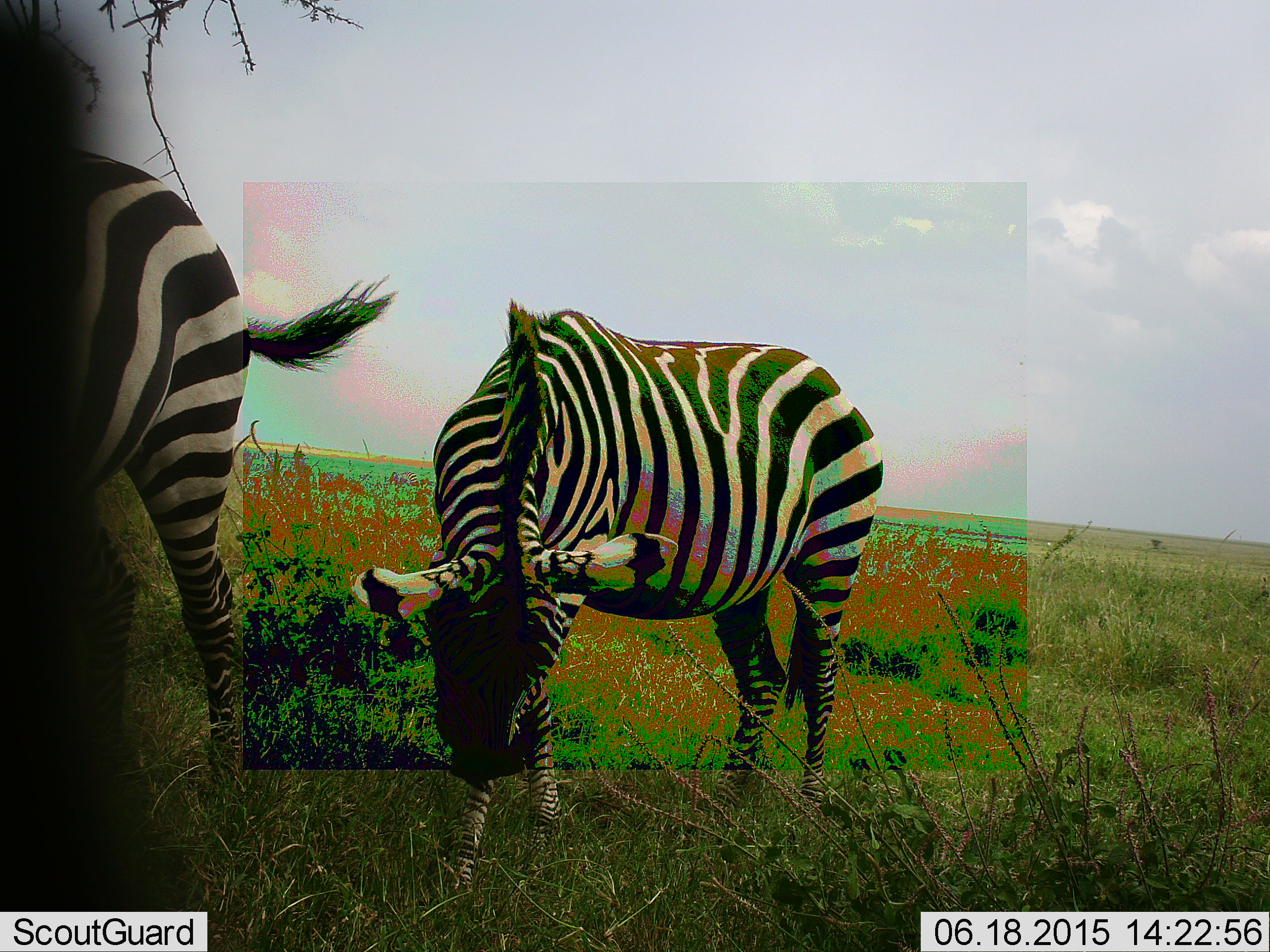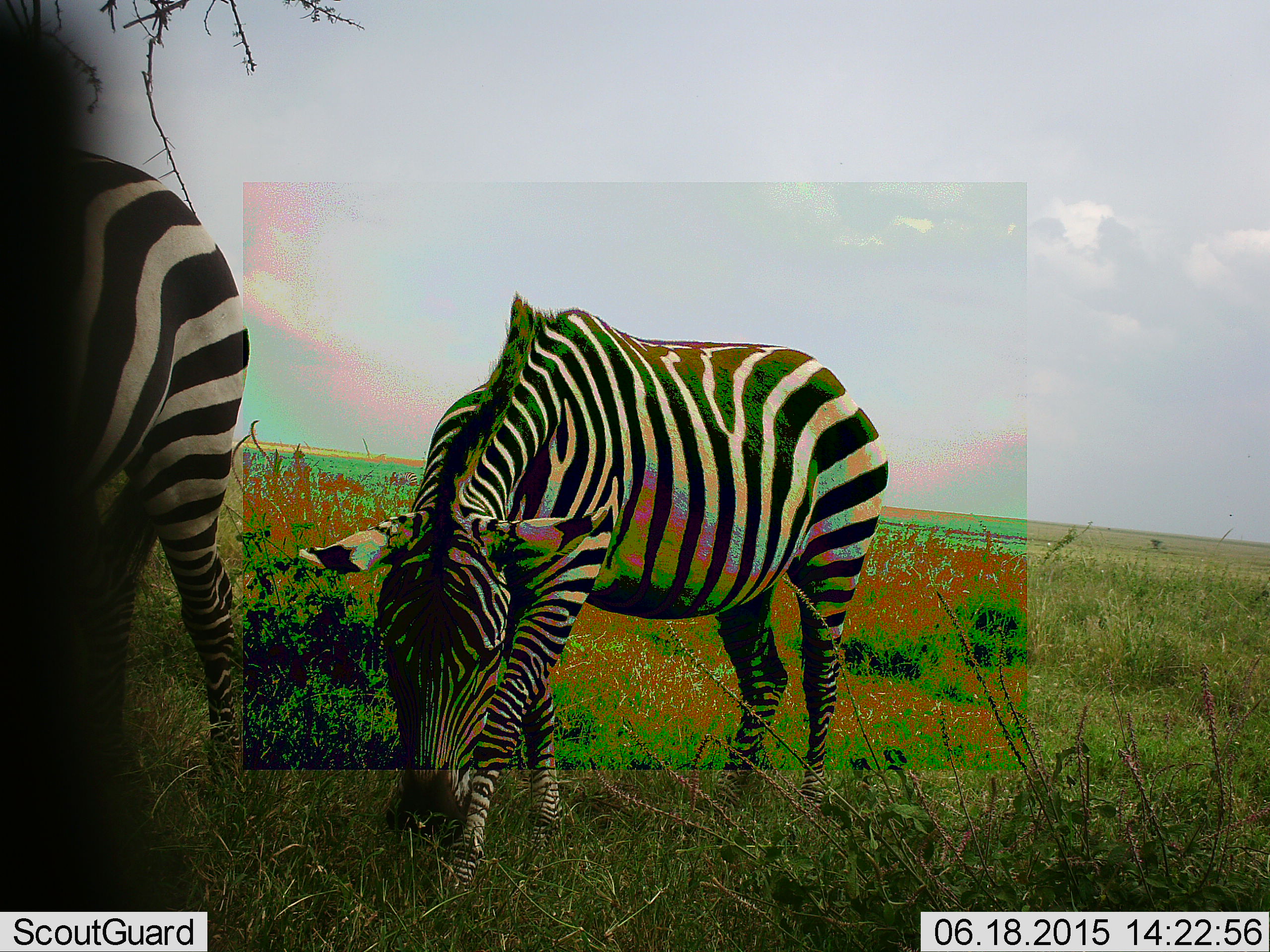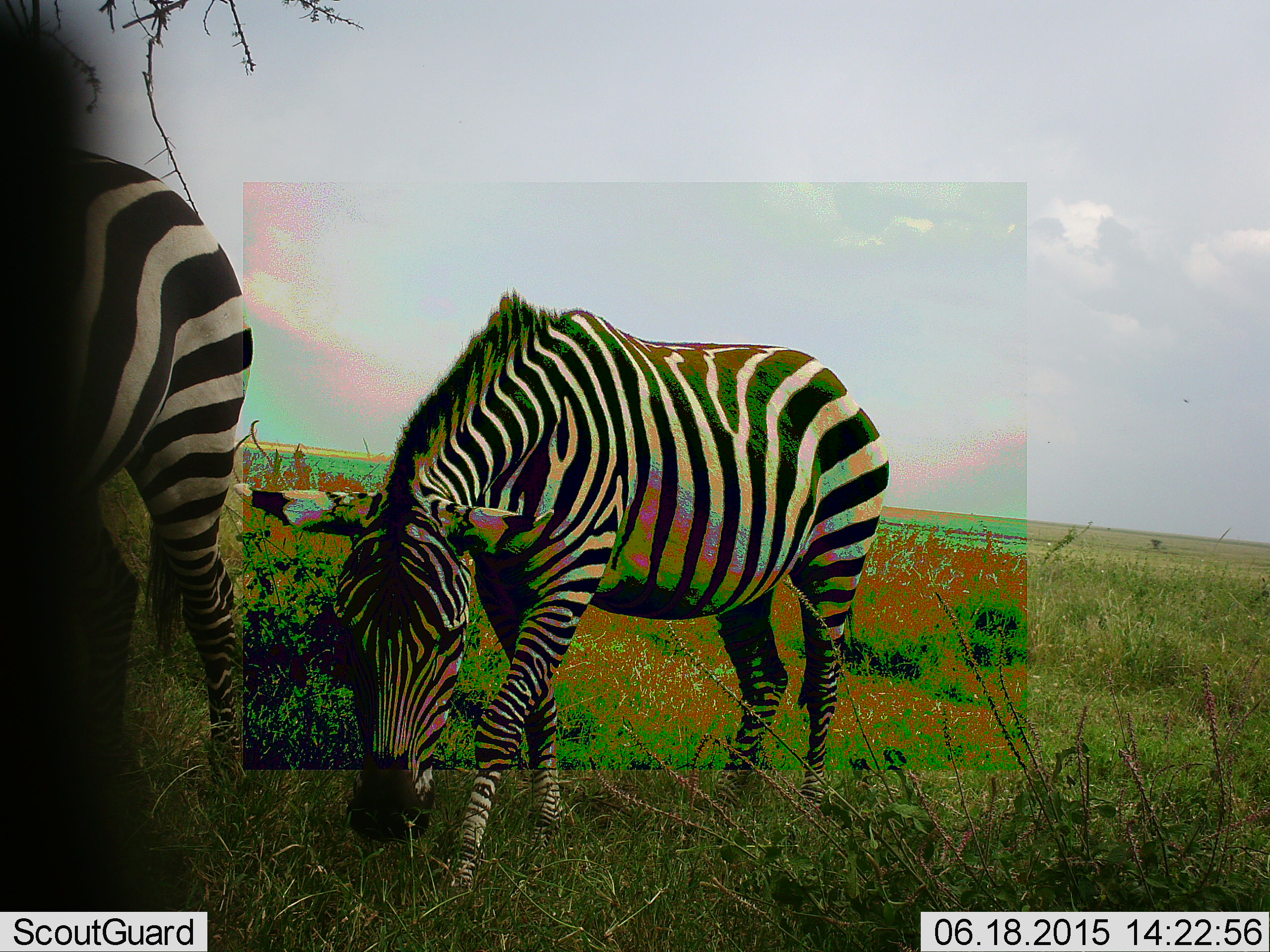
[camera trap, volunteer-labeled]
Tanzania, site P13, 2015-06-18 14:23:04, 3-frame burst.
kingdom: Animalia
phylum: Chordata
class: Mammalia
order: Perissodactyla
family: Equidae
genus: Equus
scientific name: Equus quagga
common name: plains zebra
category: zebra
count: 2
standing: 30%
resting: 0%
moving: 10%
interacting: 0%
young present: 10%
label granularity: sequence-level